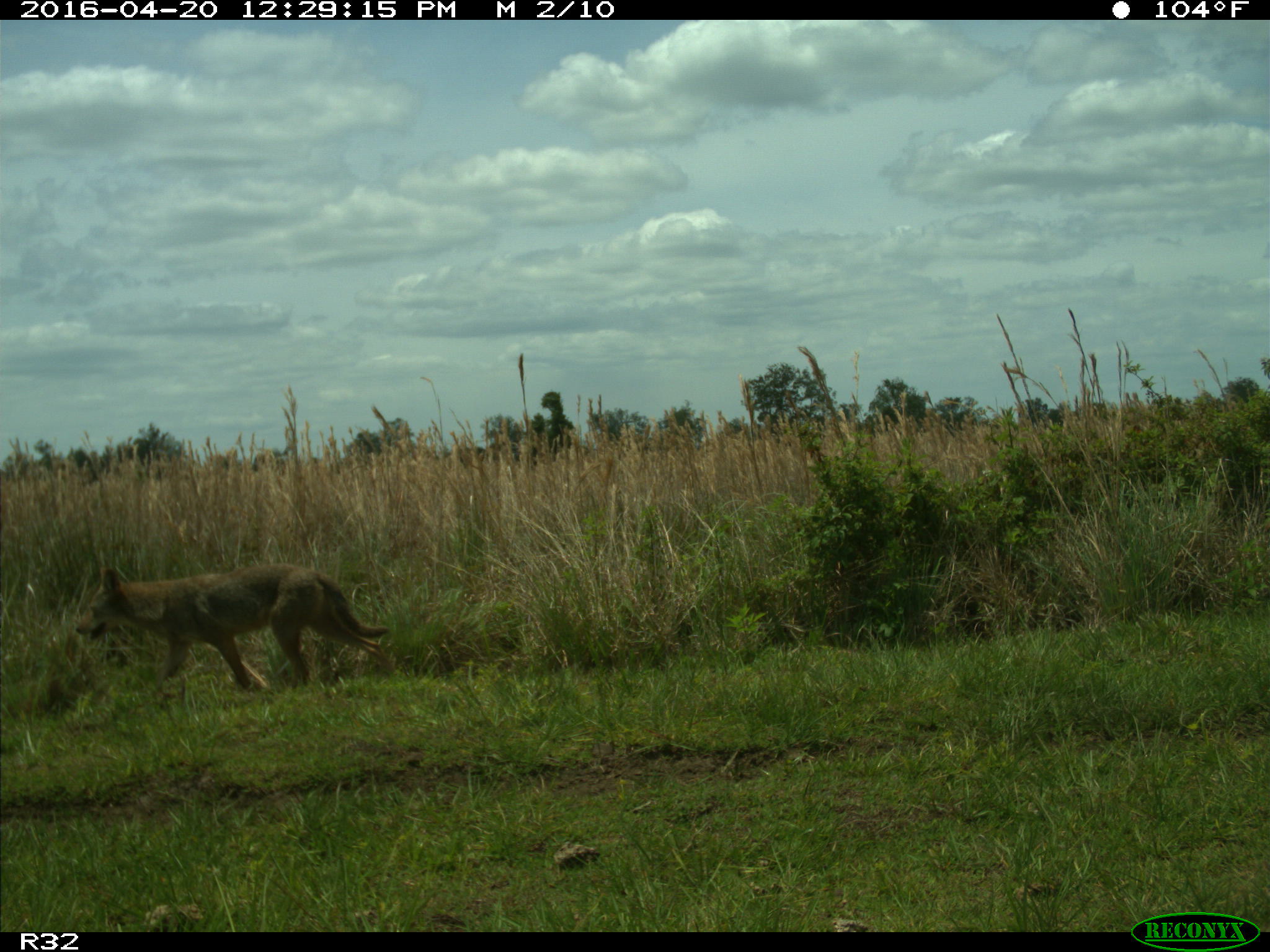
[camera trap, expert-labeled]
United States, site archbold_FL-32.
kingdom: Animalia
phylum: Chordata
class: Mammalia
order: Carnivora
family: Canidae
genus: Canis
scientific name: Canis latrans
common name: coyote